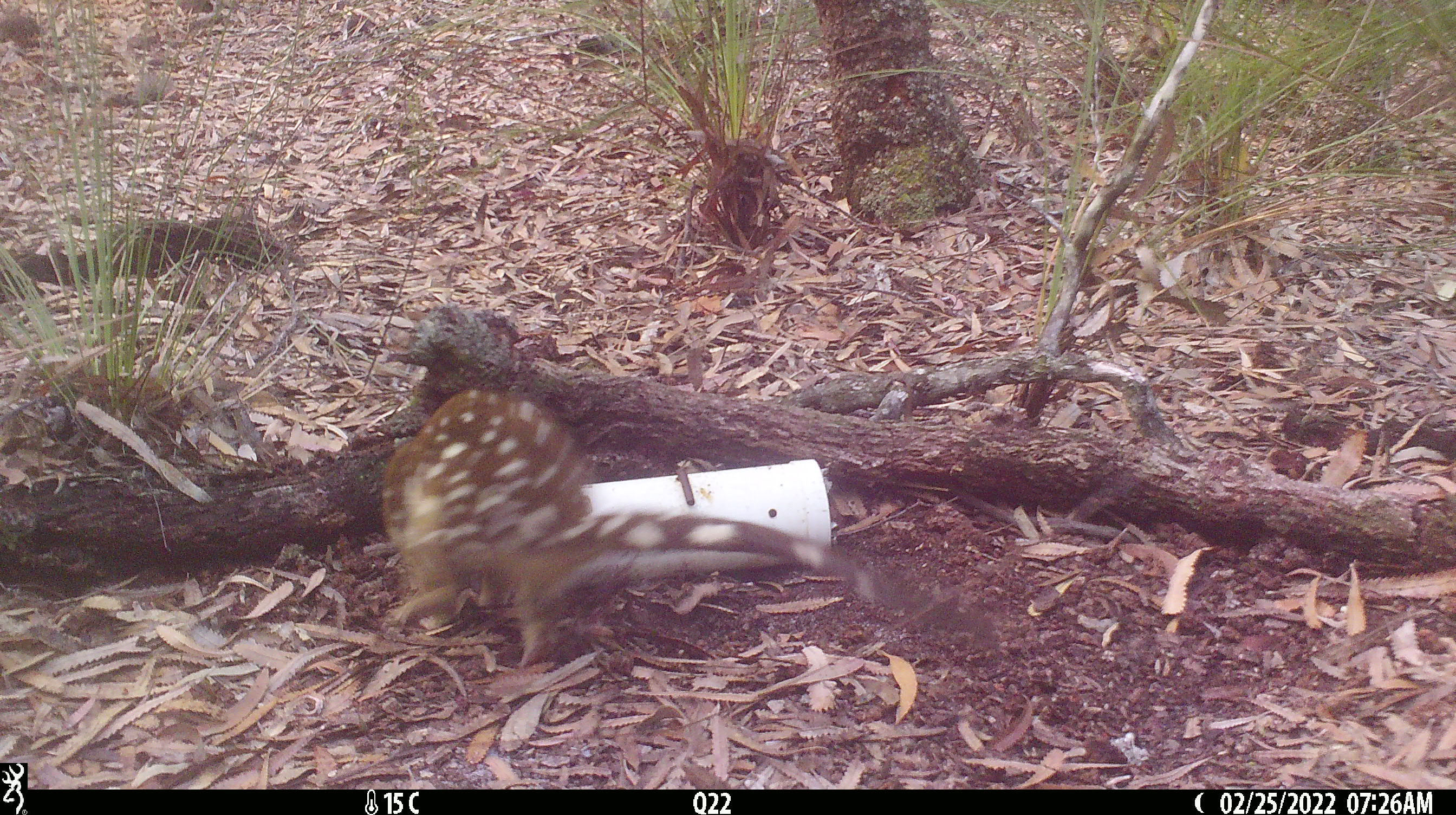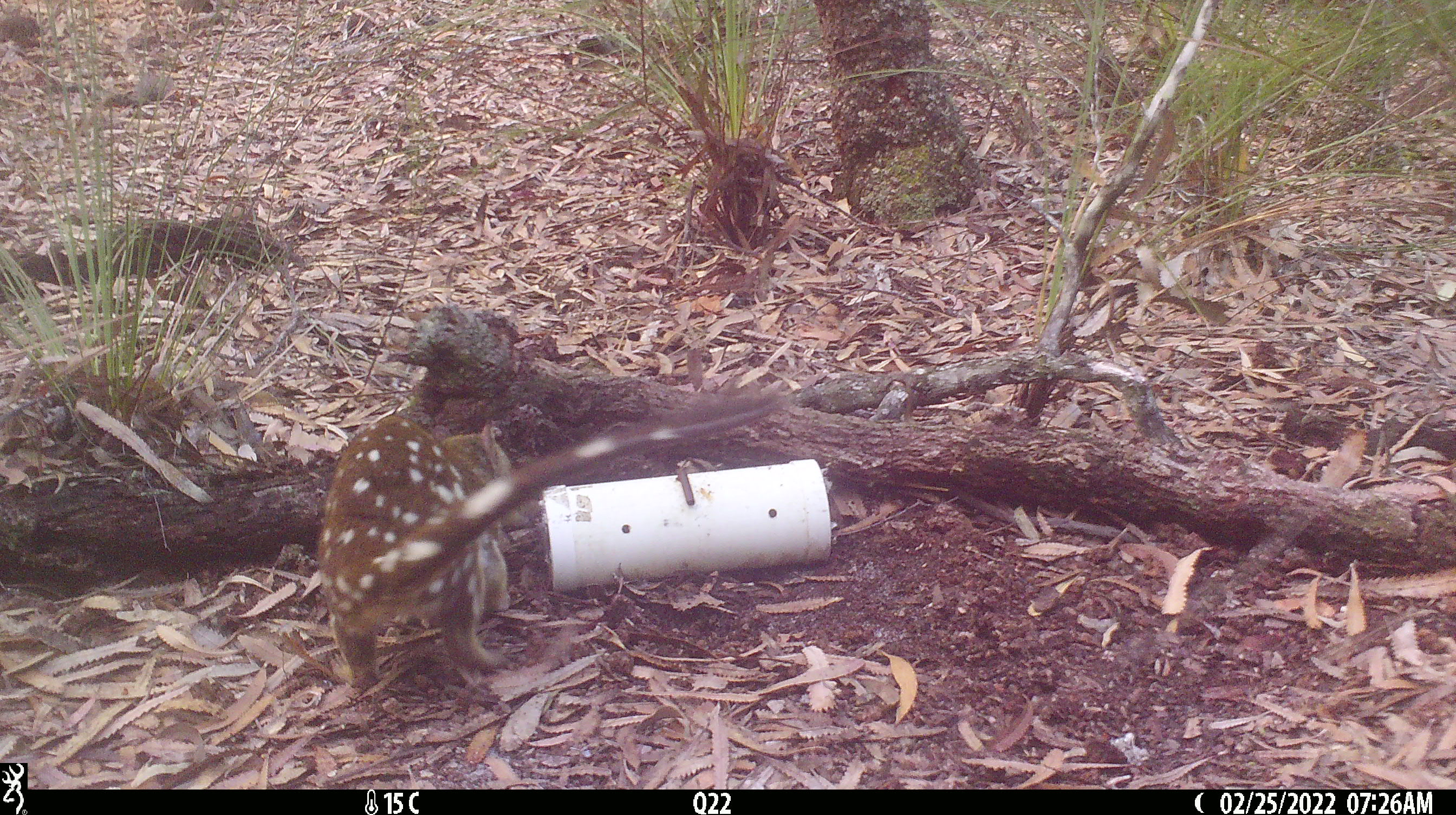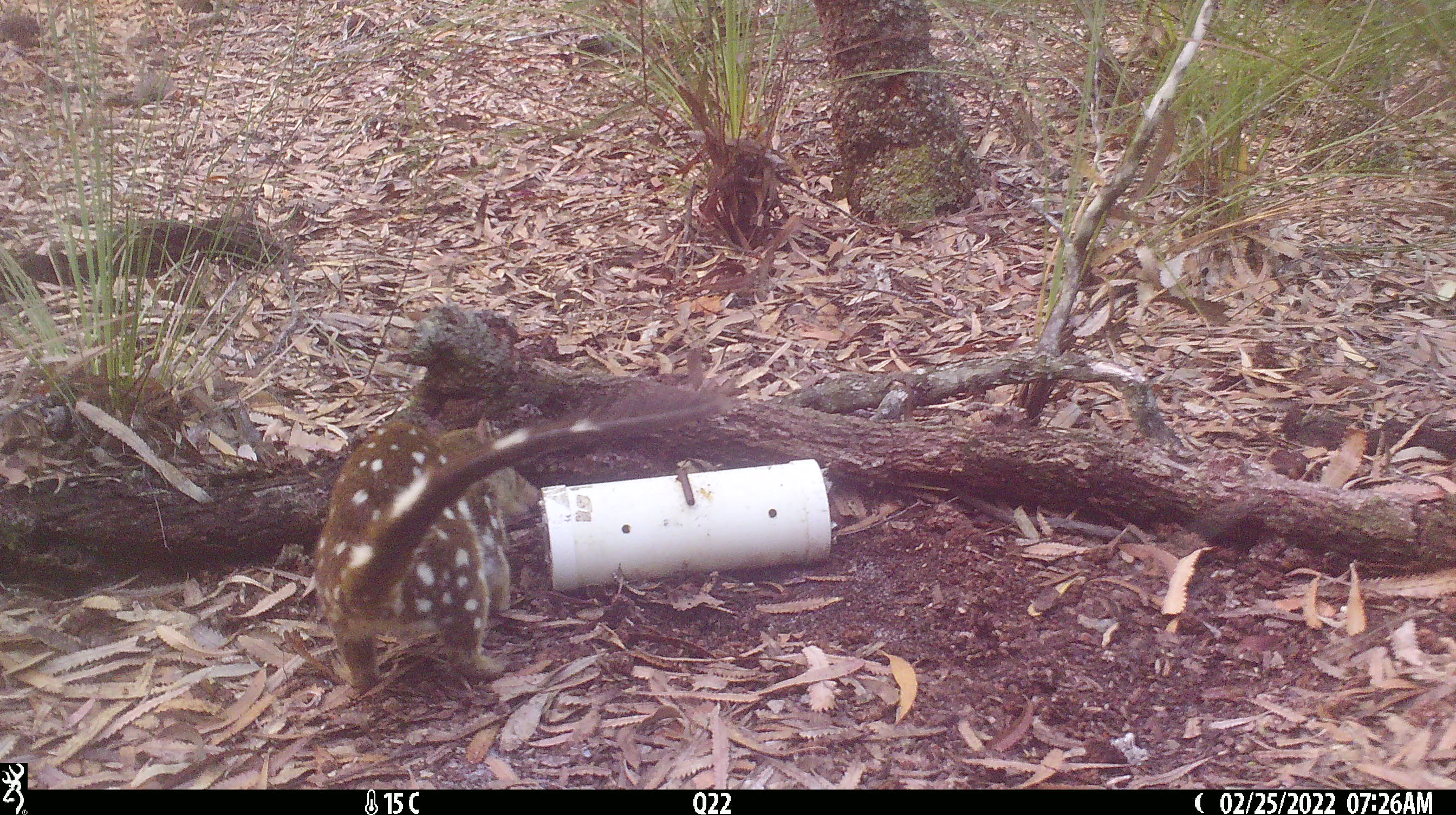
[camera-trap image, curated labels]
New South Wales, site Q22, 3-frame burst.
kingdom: Animalia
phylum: Chordata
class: Mammalia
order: Dasyuromorphia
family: Dasyuridae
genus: Dasyurus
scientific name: Dasyurus maculatus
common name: spotted-tailed quoll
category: quoll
Quoll (spotted-tailed quoll) (Dasyurus maculatus).